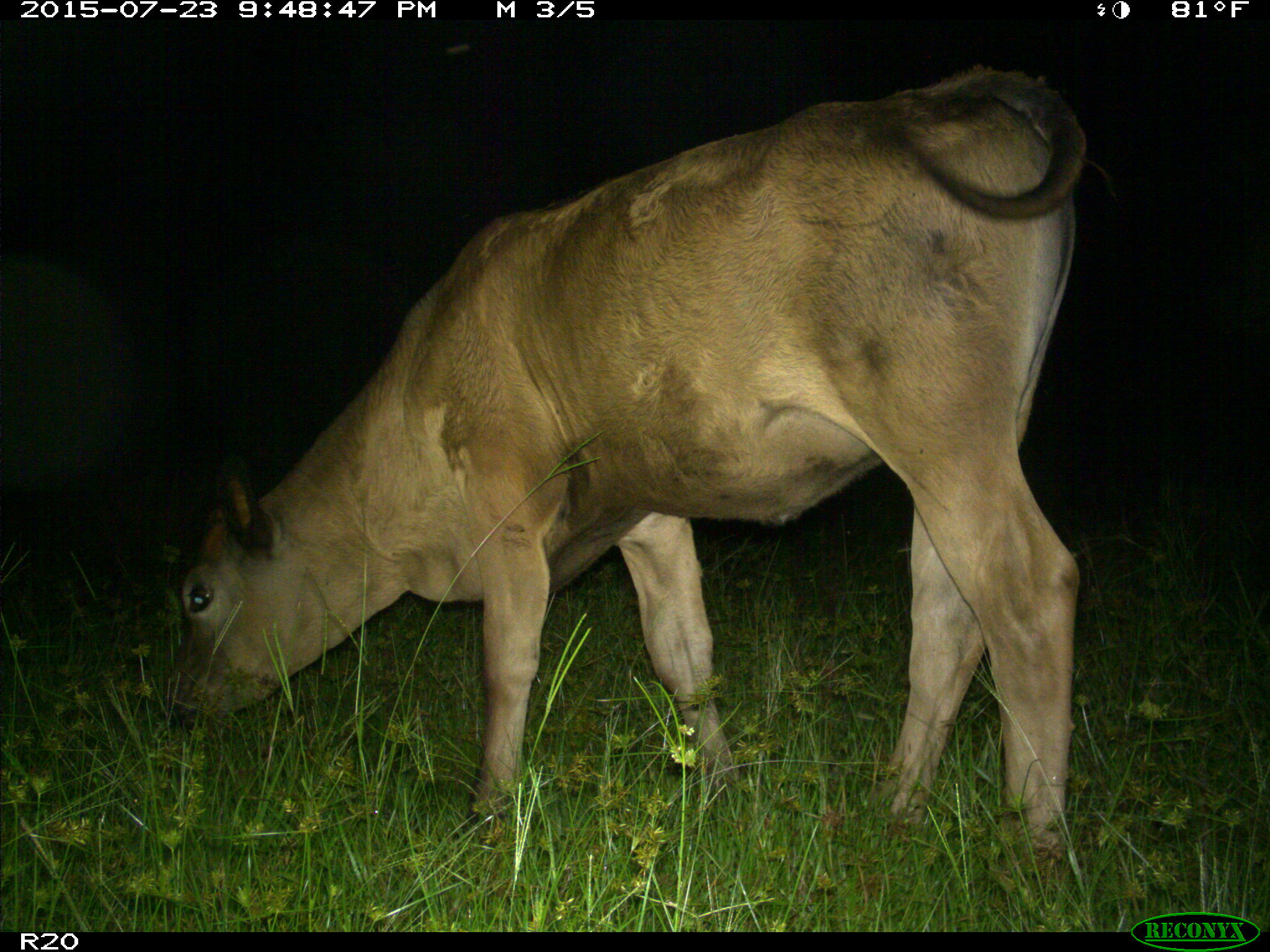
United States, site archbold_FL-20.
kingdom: Animalia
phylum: Chordata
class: Mammalia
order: Artiodactyla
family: Bovidae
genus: Bos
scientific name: Bos taurus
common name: domestic cow